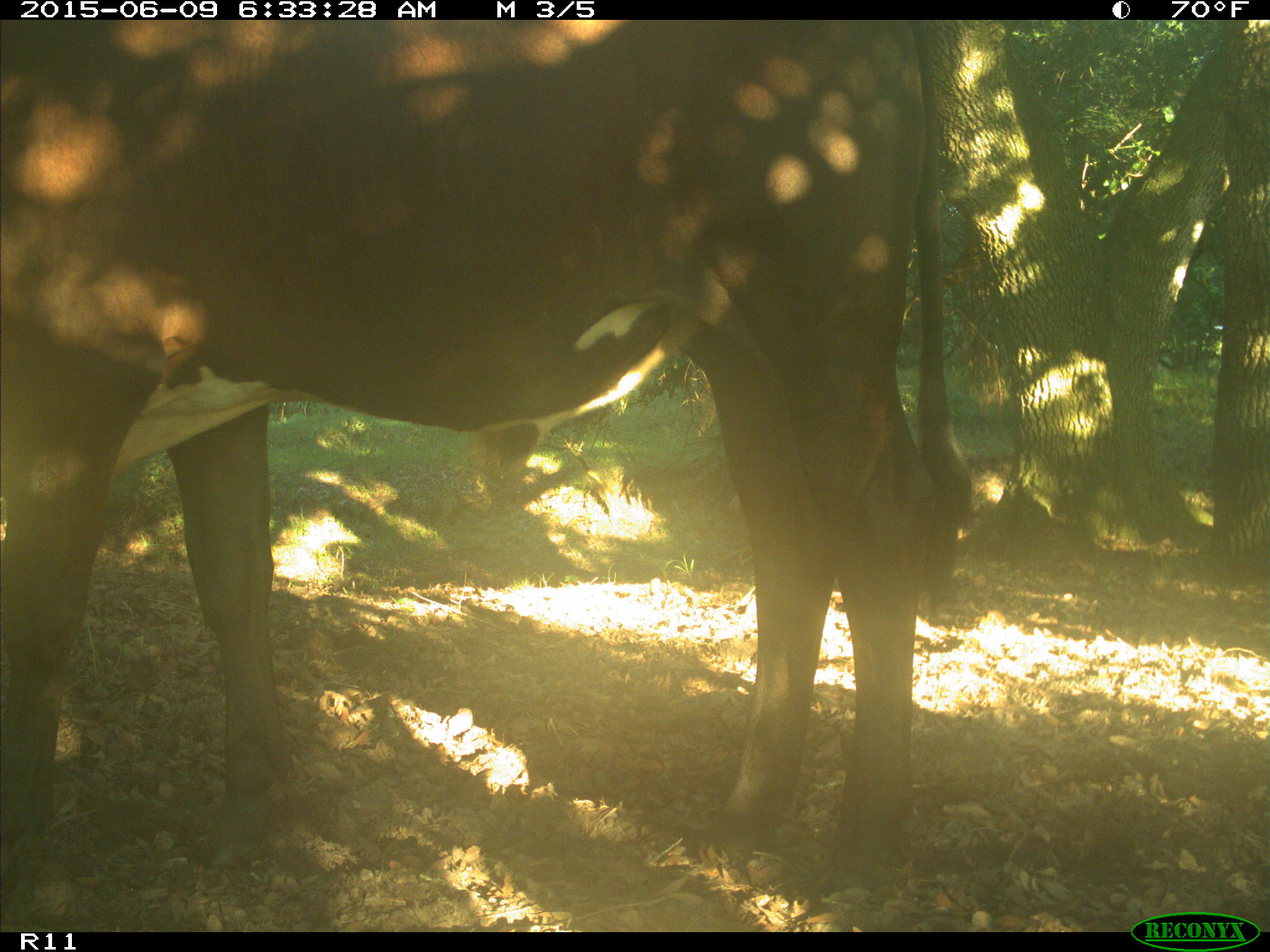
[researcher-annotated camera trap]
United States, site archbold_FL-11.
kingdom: Animalia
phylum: Chordata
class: Mammalia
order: Artiodactyla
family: Bovidae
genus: Bos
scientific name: Bos taurus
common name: domestic cow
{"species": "Bos taurus (domestic cow)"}